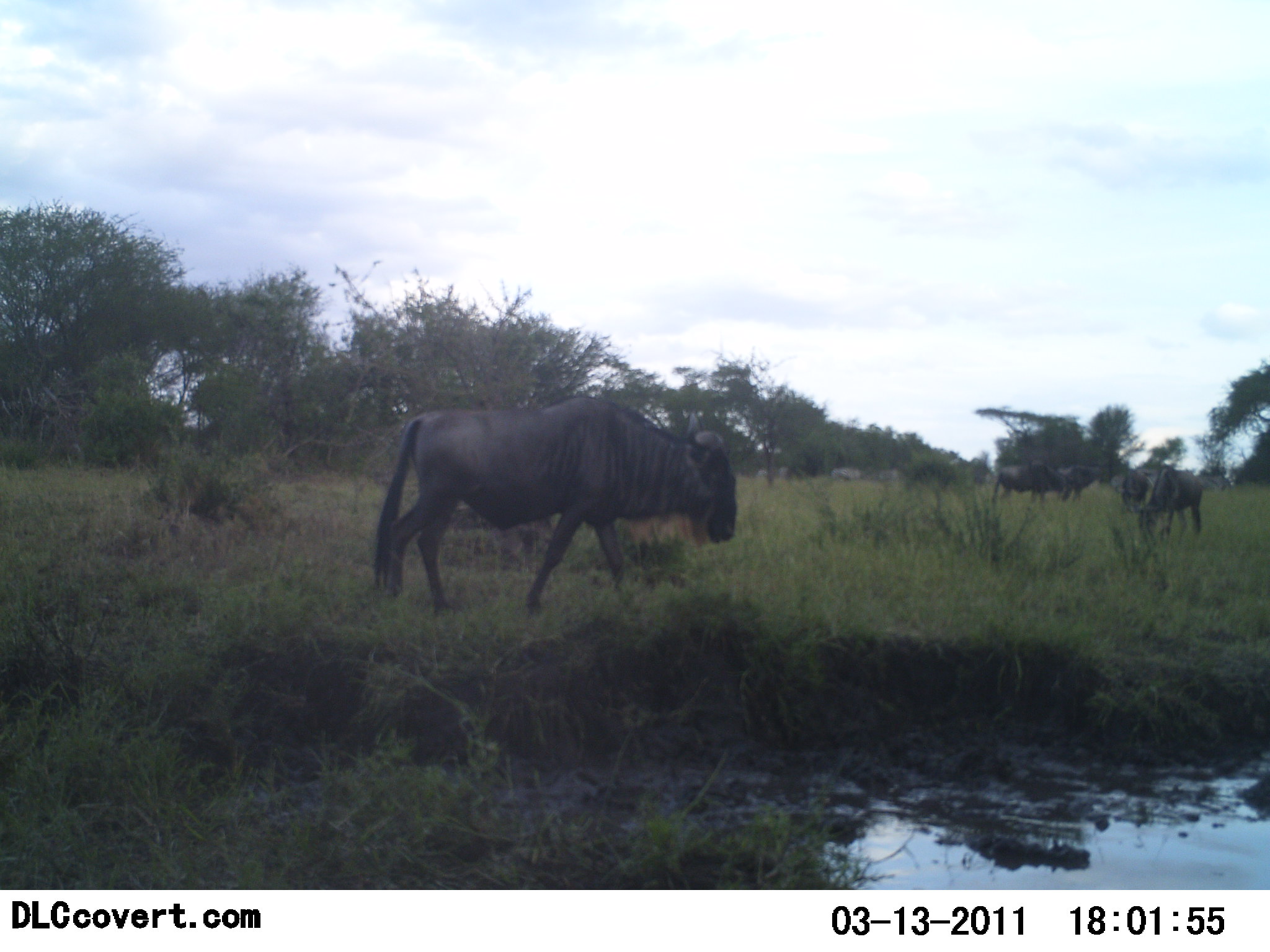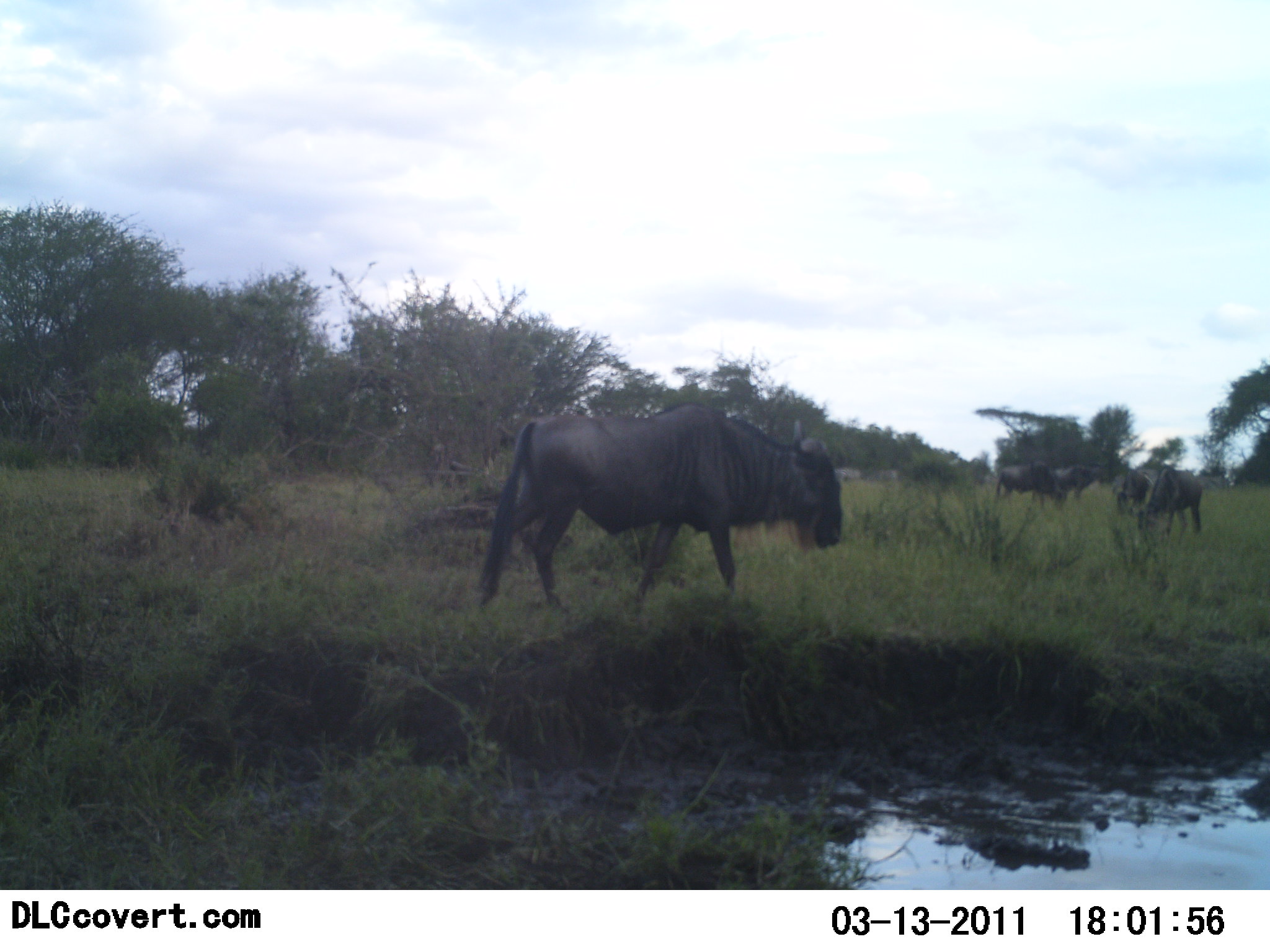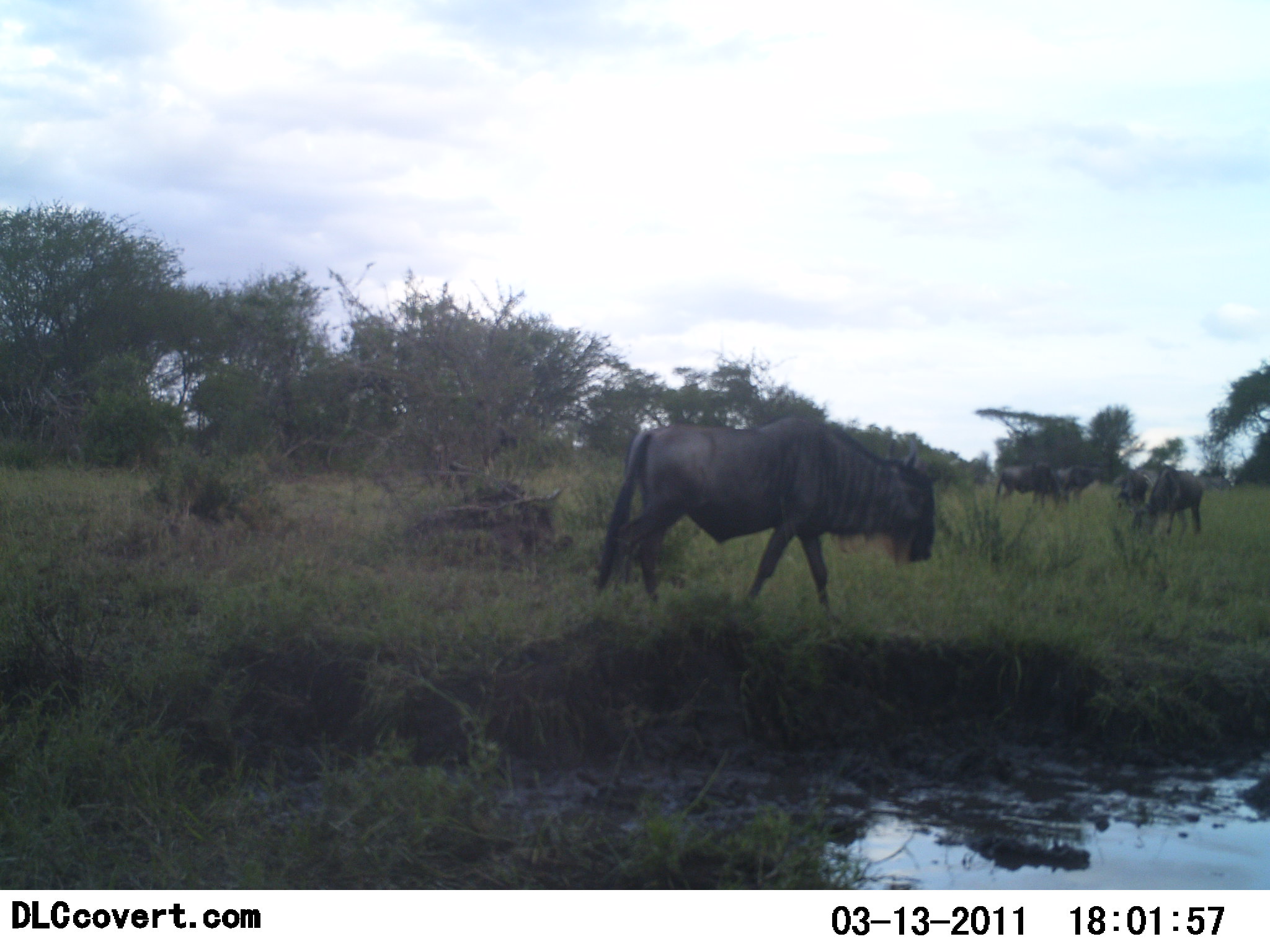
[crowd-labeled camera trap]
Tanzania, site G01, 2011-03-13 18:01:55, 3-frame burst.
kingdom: Animalia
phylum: Chordata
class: Mammalia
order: Artiodactyla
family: Bovidae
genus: Connochaetes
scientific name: Connochaetes taurinus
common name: blue wildebeest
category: wildebeest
Wildebeest (blue wildebeest) (Connochaetes taurinus), count 4. Behavior (volunteer vote fractions): standing 83%, resting 0%, moving 100%, interacting 0%. Young present (vote fraction): 0%. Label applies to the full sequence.